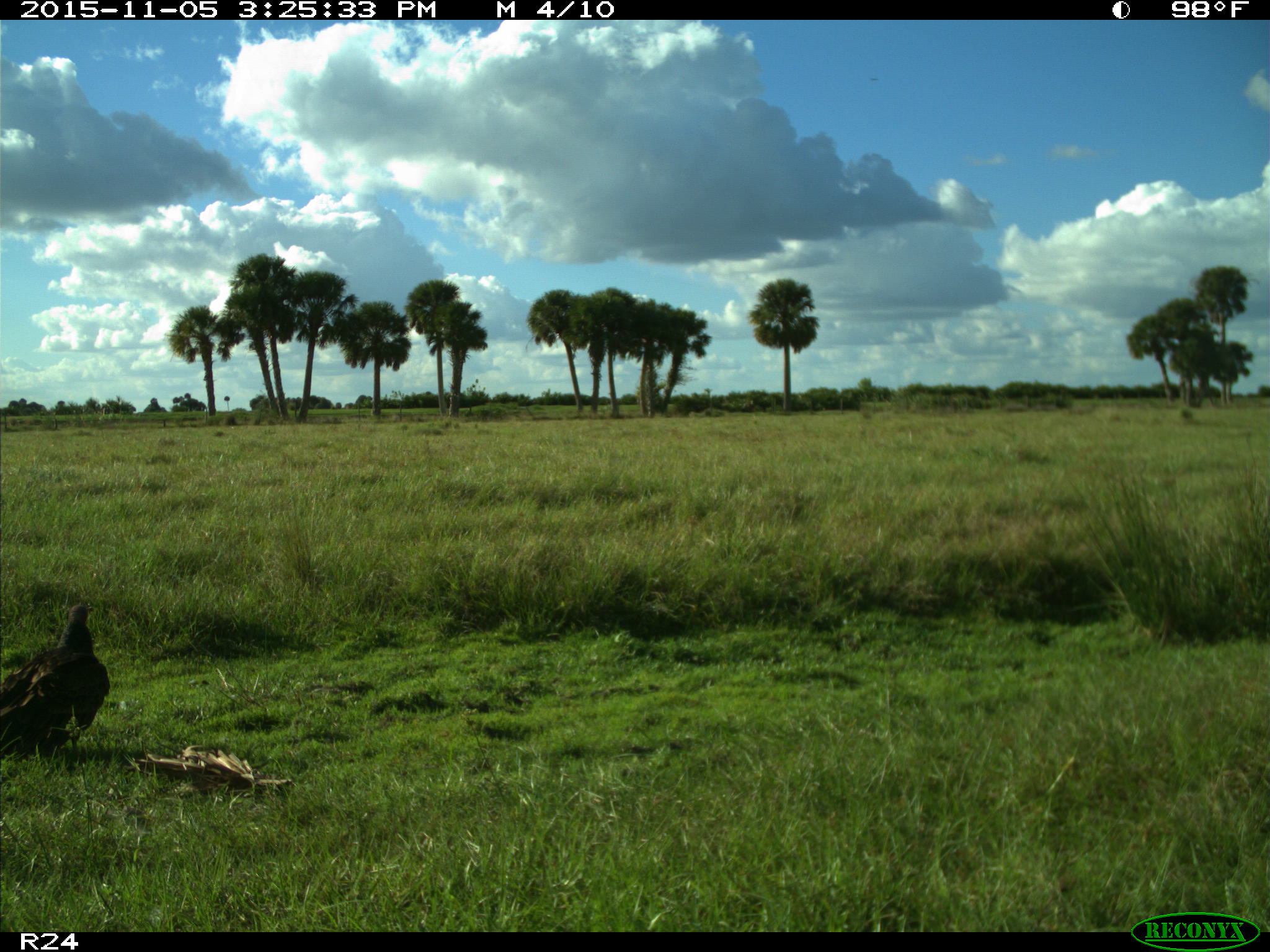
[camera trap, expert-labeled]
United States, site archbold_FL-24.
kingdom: Animalia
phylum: Chordata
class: Aves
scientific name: Aves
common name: birds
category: unidentified bird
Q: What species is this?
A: Unidentified bird (birds) (Aves).